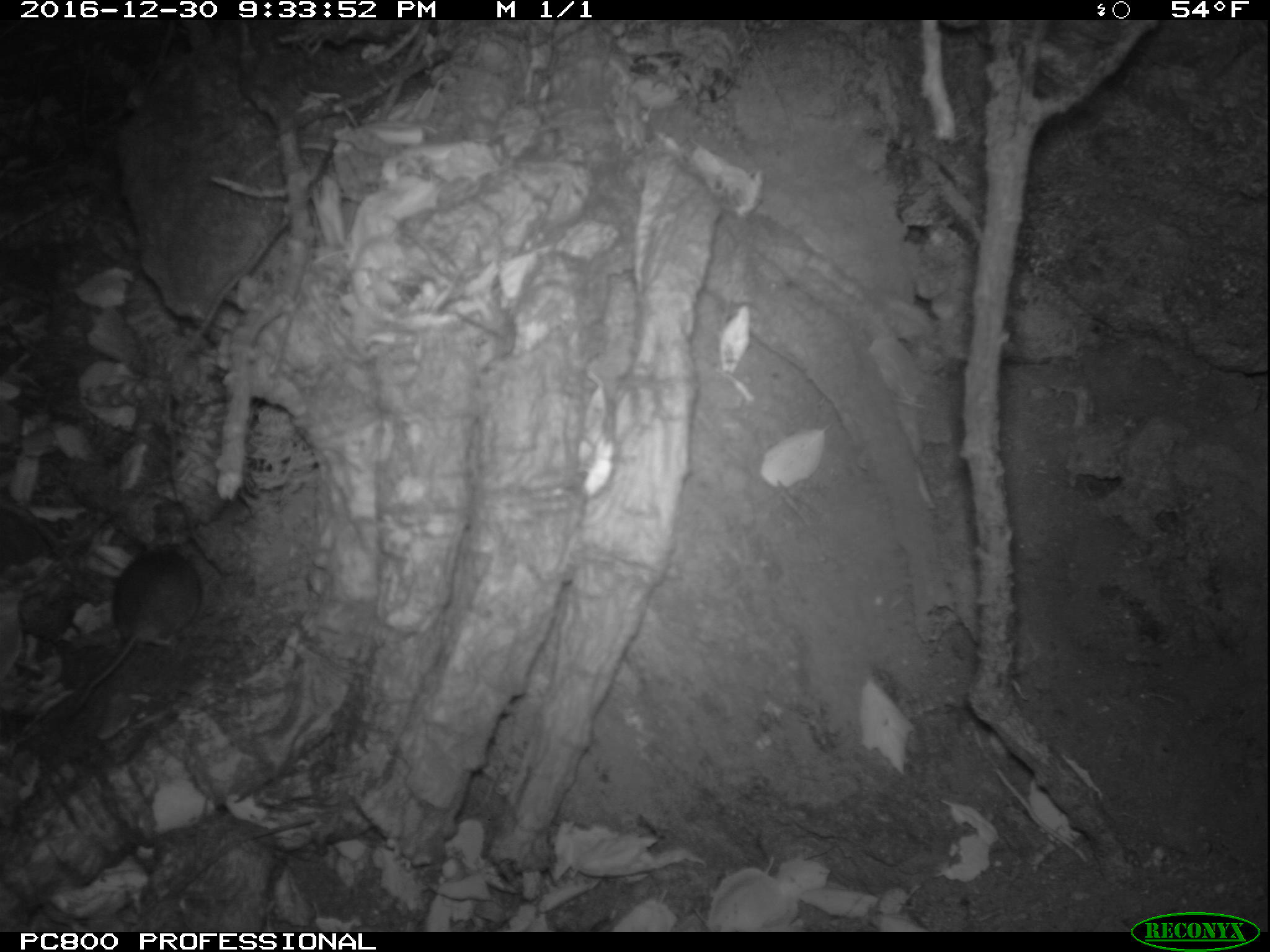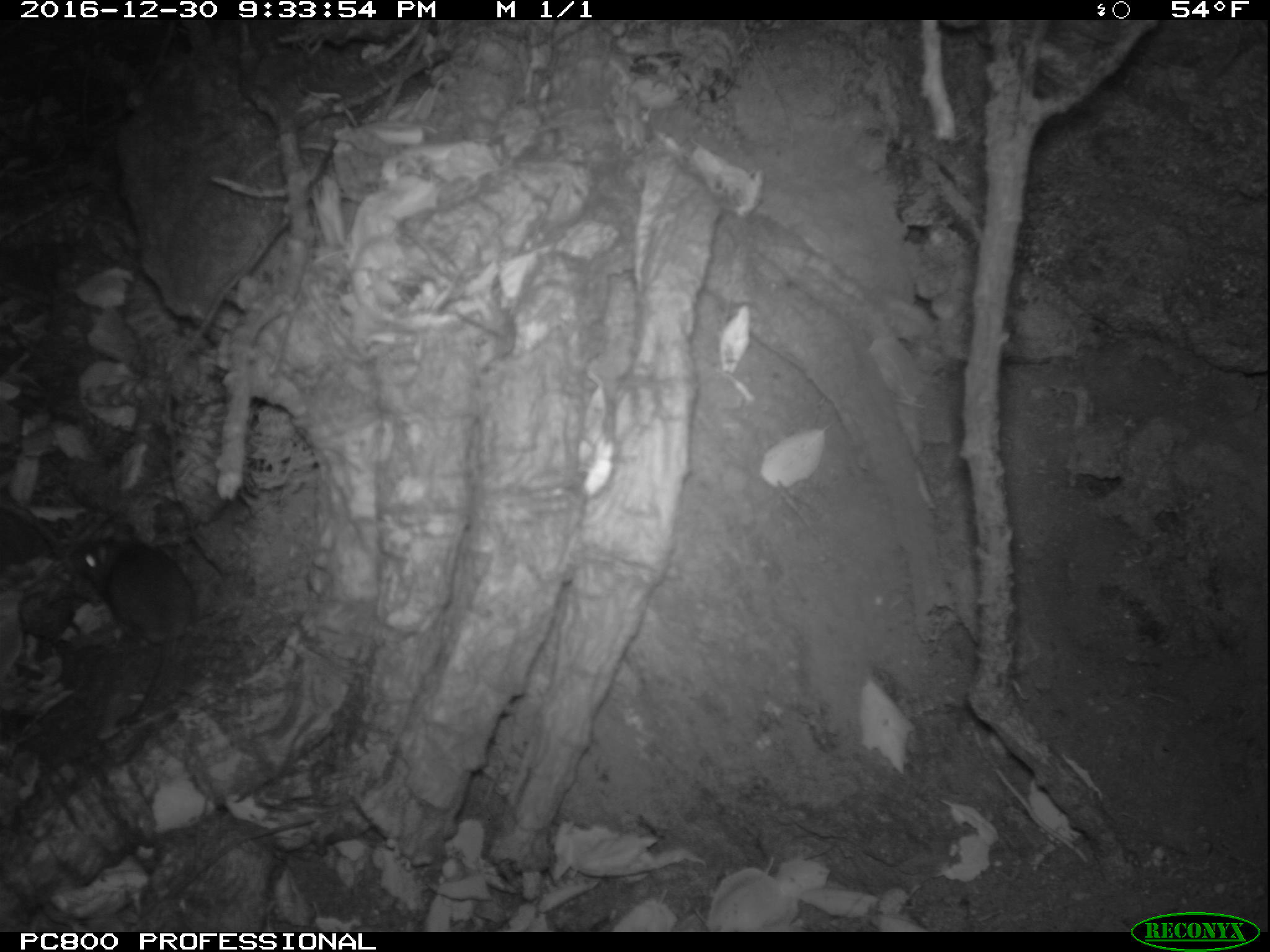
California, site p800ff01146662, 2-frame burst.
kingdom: Animalia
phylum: Chordata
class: Mammalia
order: Rodentia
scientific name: Rodentia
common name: rodent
Rodent (Rodentia).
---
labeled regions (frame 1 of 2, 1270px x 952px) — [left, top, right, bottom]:
rodent: [56, 543, 199, 720]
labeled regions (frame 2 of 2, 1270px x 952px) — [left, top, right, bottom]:
rodent: [72, 534, 194, 725]